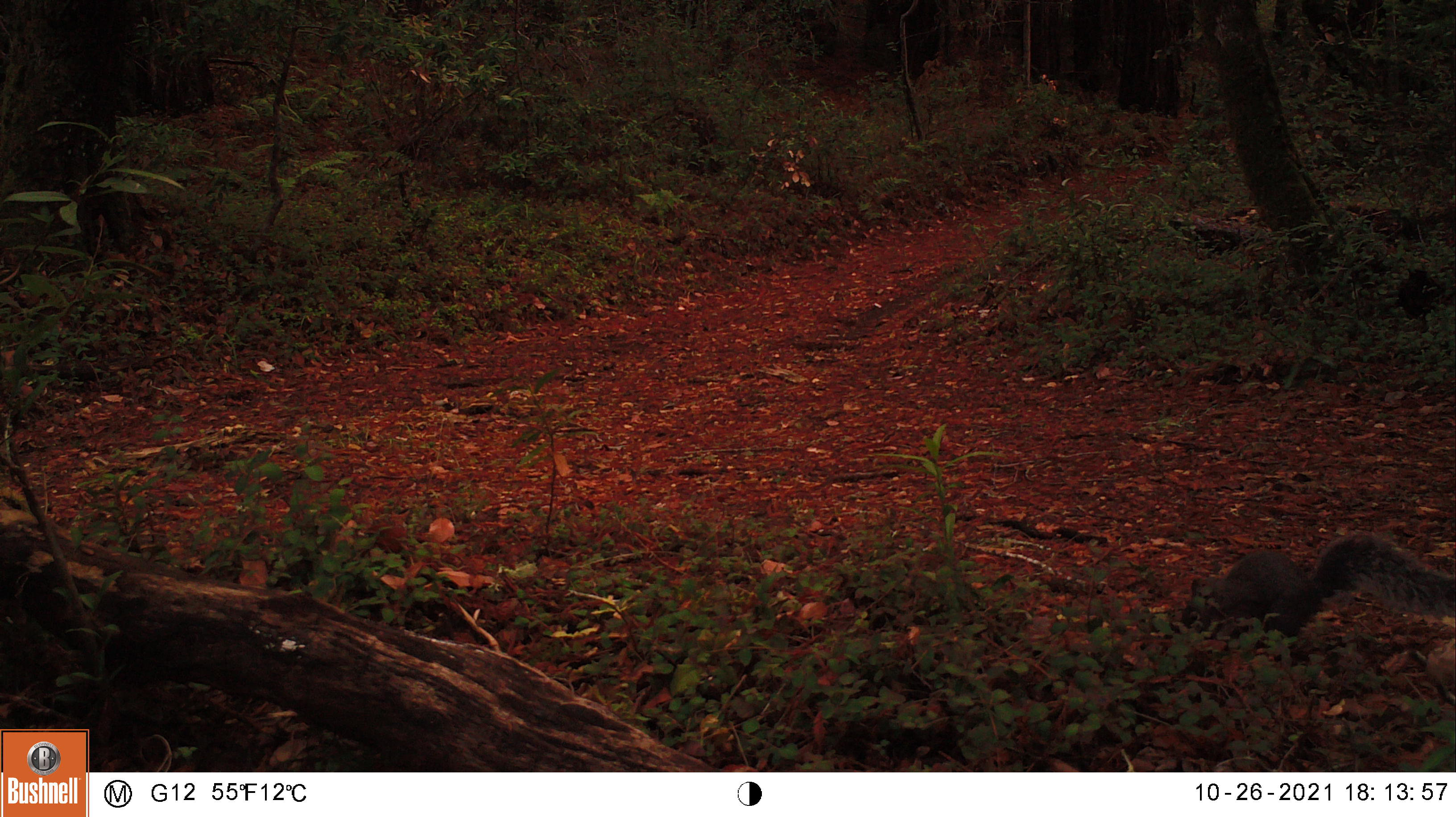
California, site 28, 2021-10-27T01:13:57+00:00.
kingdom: Animalia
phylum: Chordata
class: Mammalia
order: Rodentia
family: Sciuridae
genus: Sciurus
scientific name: Sciurus griseus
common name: western gray squirrel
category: western grey squirrel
Western grey squirrel (western gray squirrel) (Sciurus griseus).